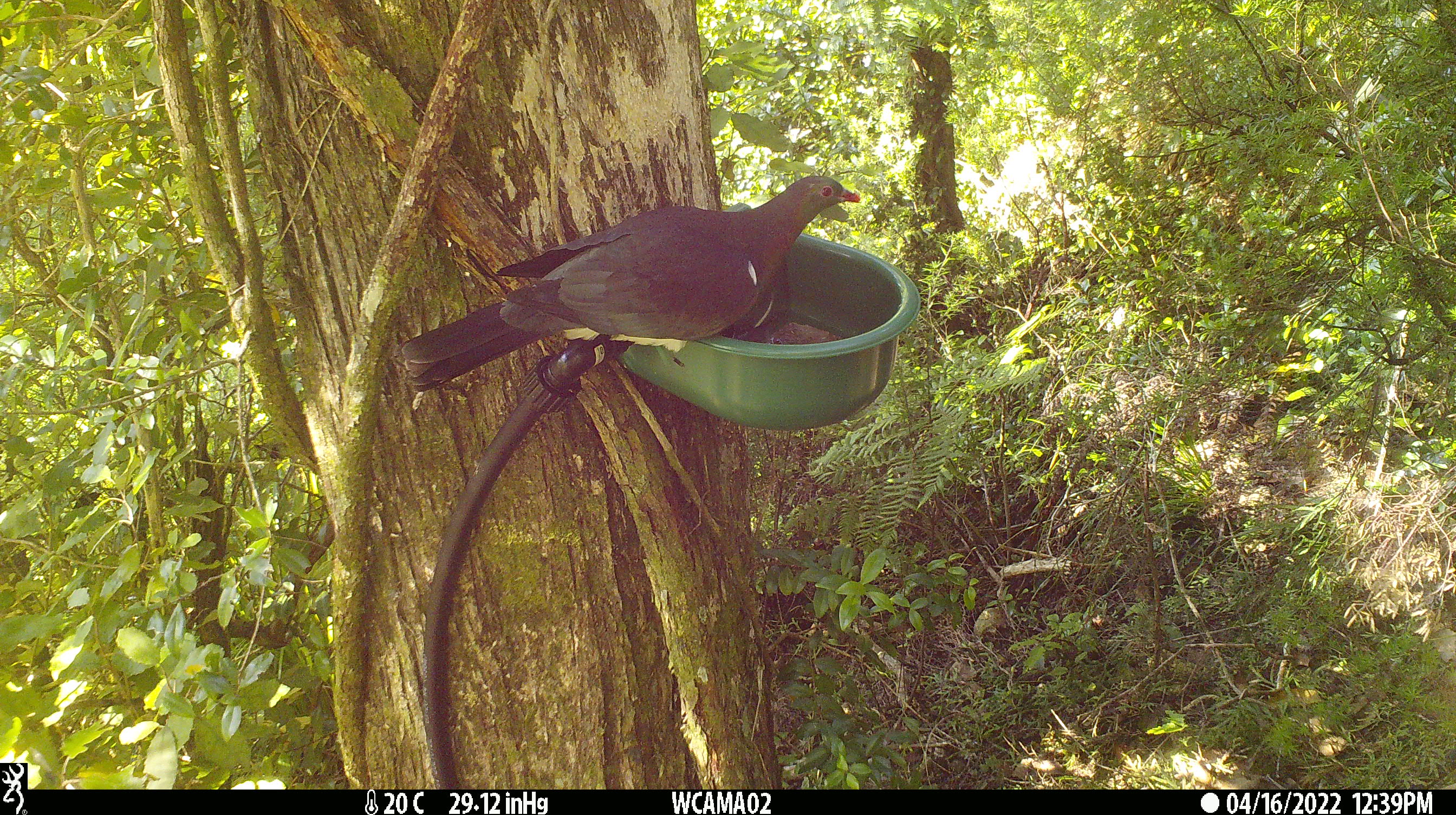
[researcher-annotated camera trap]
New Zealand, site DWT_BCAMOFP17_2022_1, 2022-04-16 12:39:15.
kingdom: Animalia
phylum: Chordata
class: Aves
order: Columbiformes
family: Columbidae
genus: Hemiphaga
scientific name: Hemiphaga novaeseelandiae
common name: new zealand pigeon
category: kereru